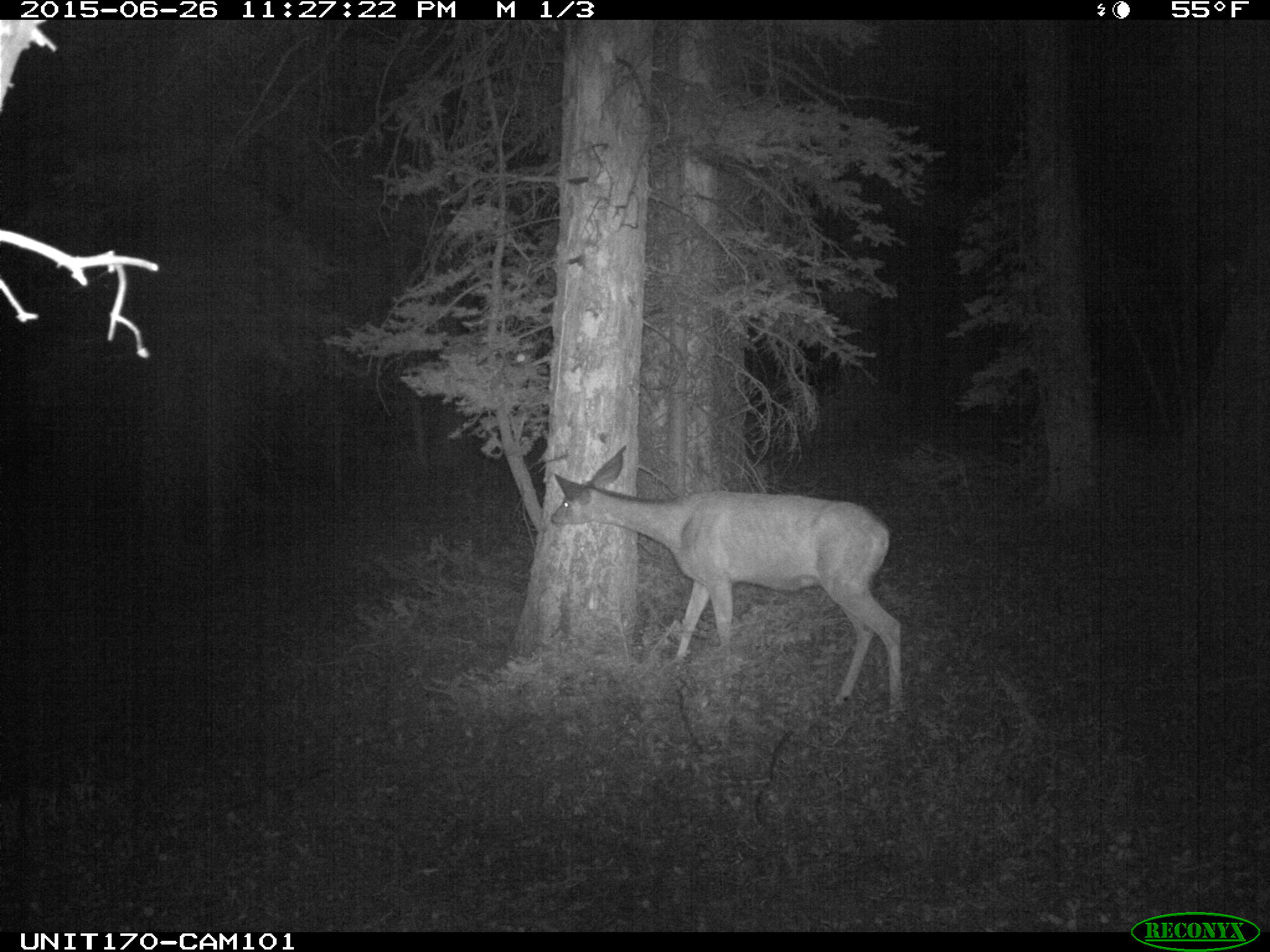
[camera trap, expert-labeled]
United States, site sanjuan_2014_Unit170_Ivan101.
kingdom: Animalia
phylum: Chordata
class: Mammalia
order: Artiodactyla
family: Cervidae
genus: Odocoileus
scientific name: Odocoileus hemionus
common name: mule deer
Odocoileus hemionus (mule deer).